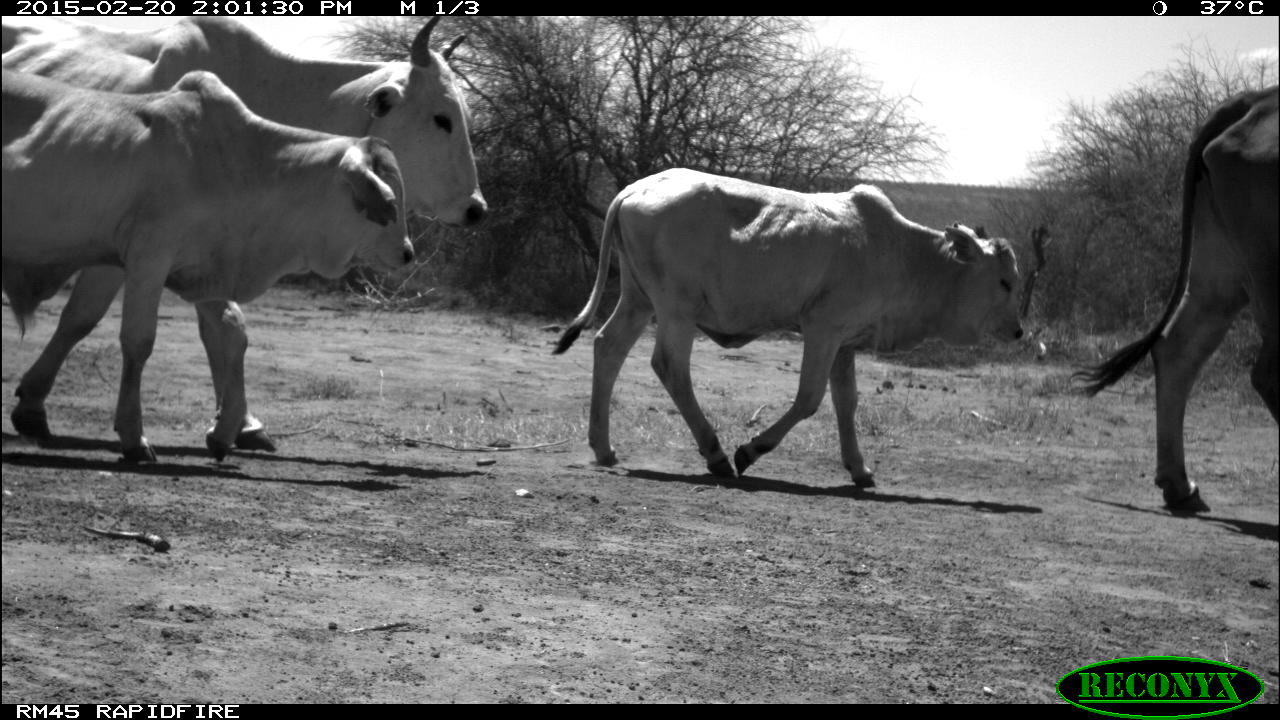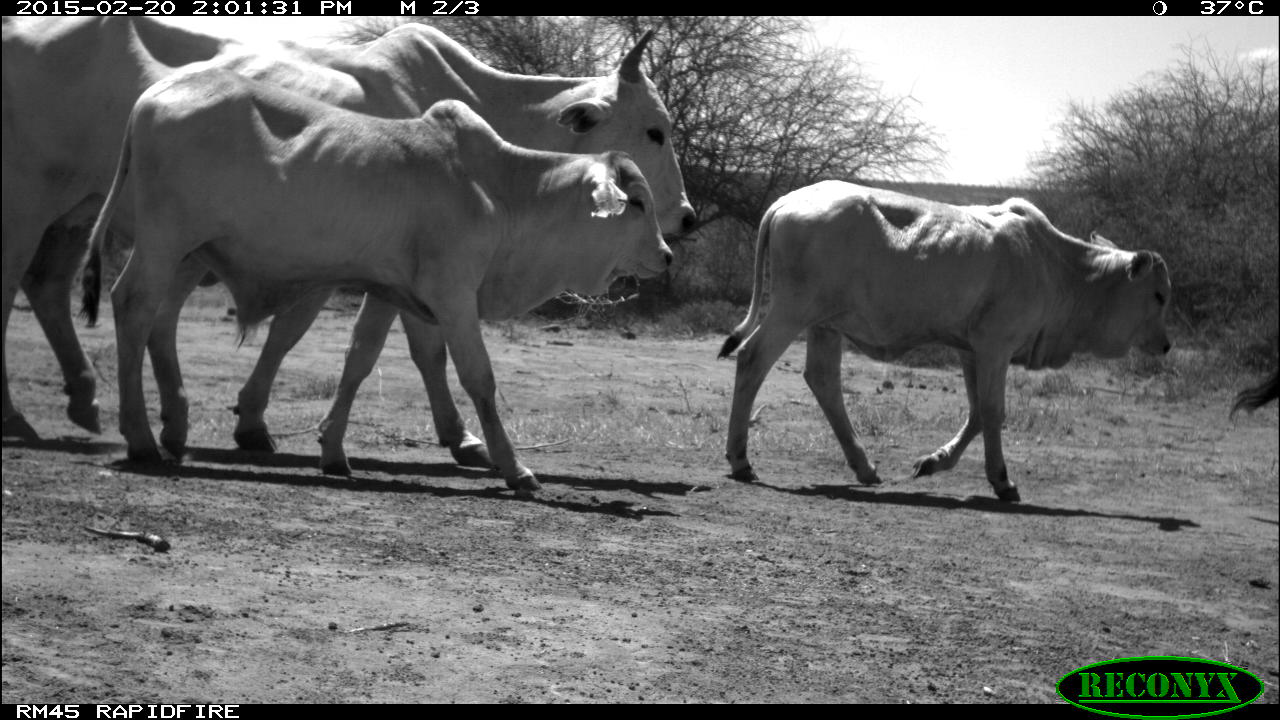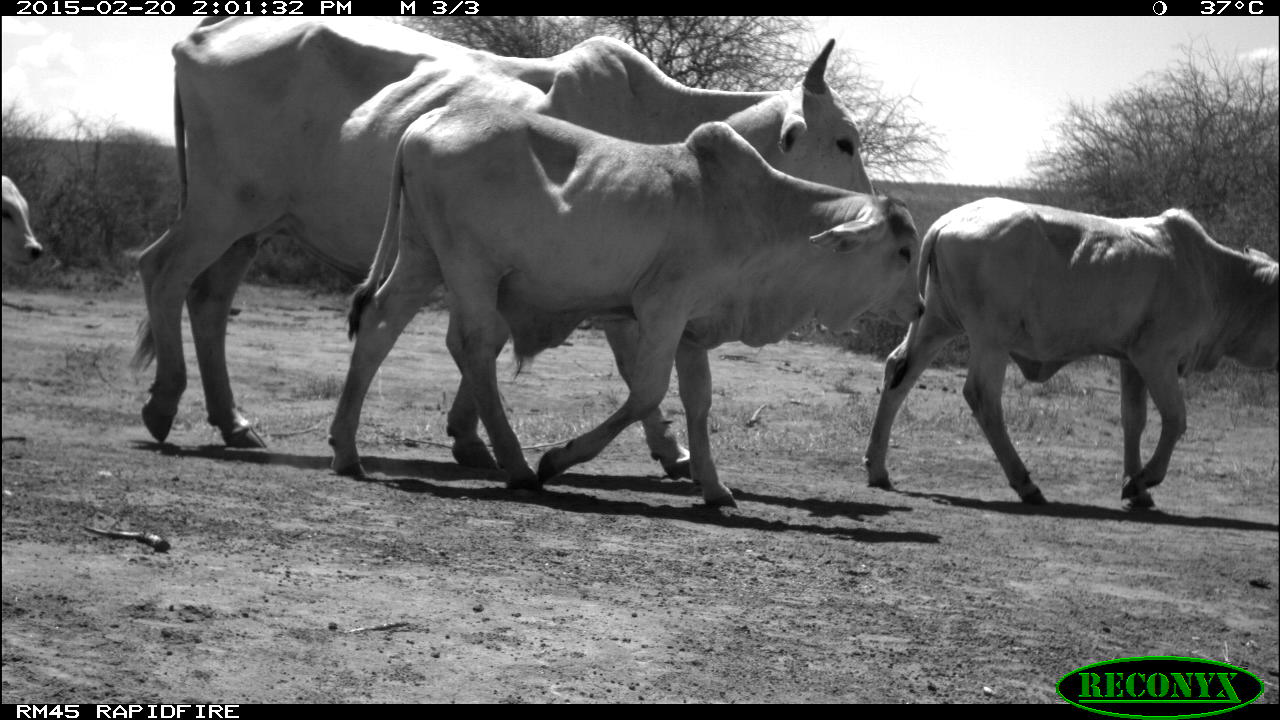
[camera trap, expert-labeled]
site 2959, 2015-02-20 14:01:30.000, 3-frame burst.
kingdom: Animalia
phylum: Chordata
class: Mammalia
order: Artiodactyla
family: Bovidae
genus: Bos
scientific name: Bos taurus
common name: domestic cattle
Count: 7.